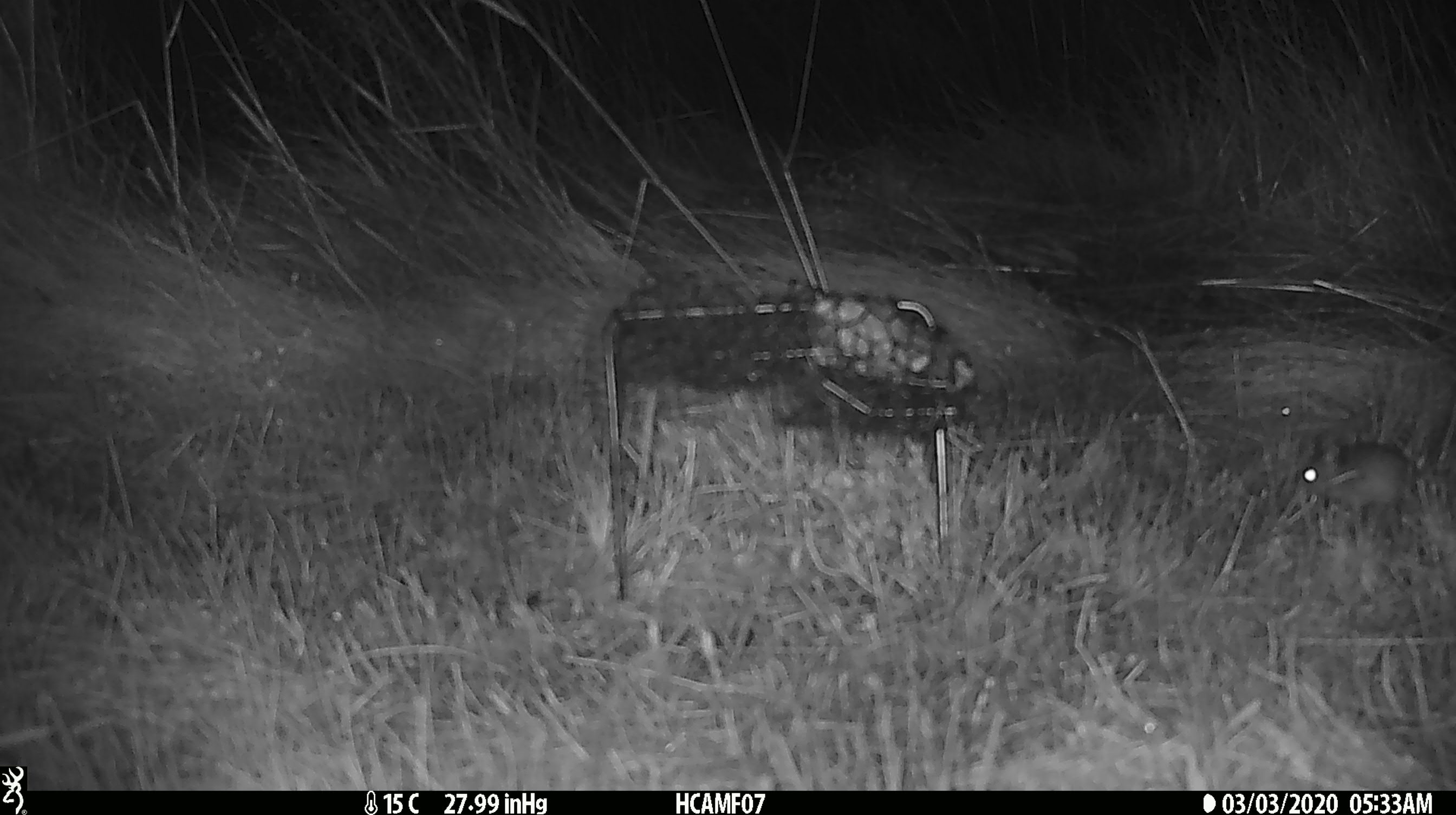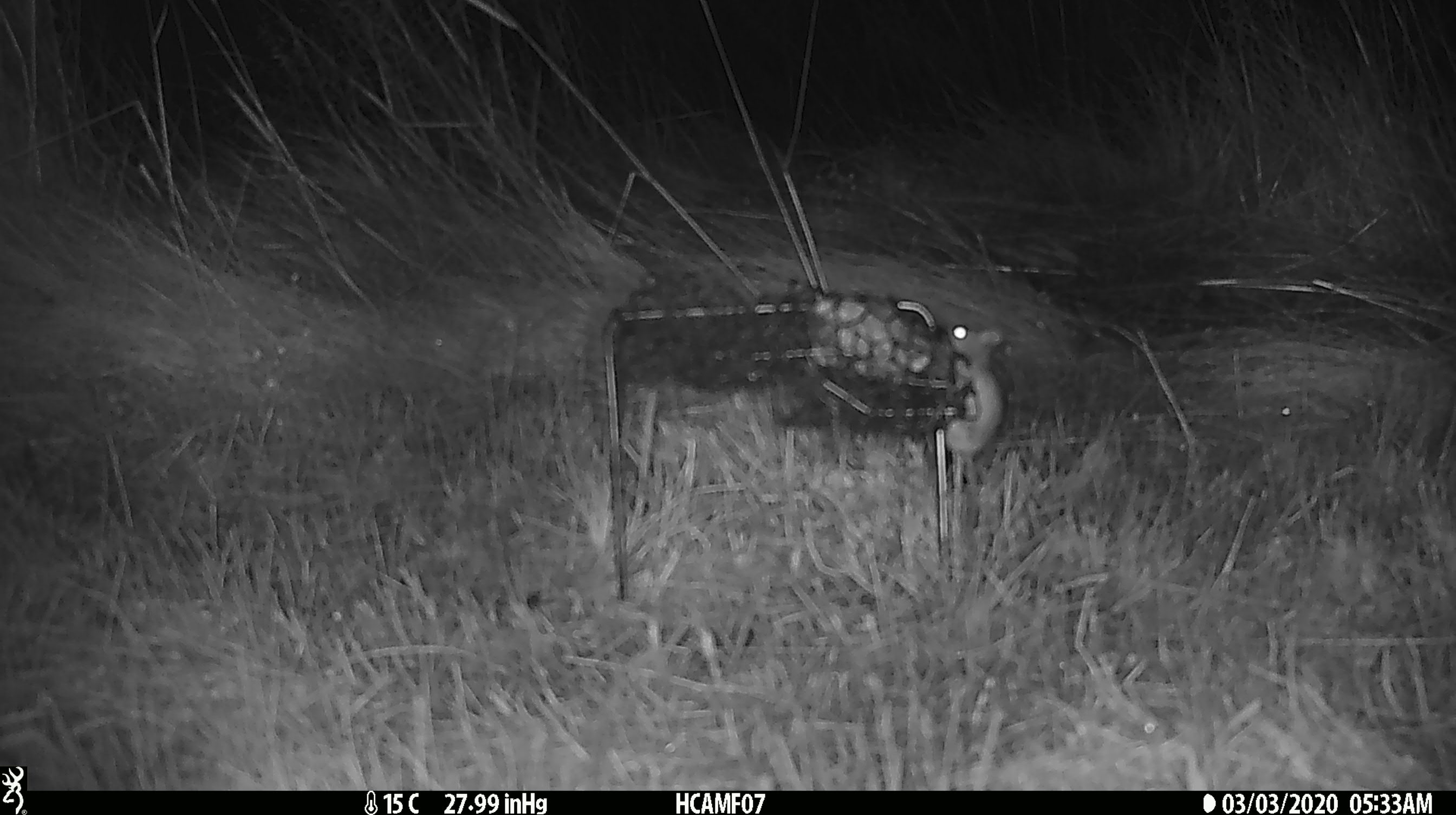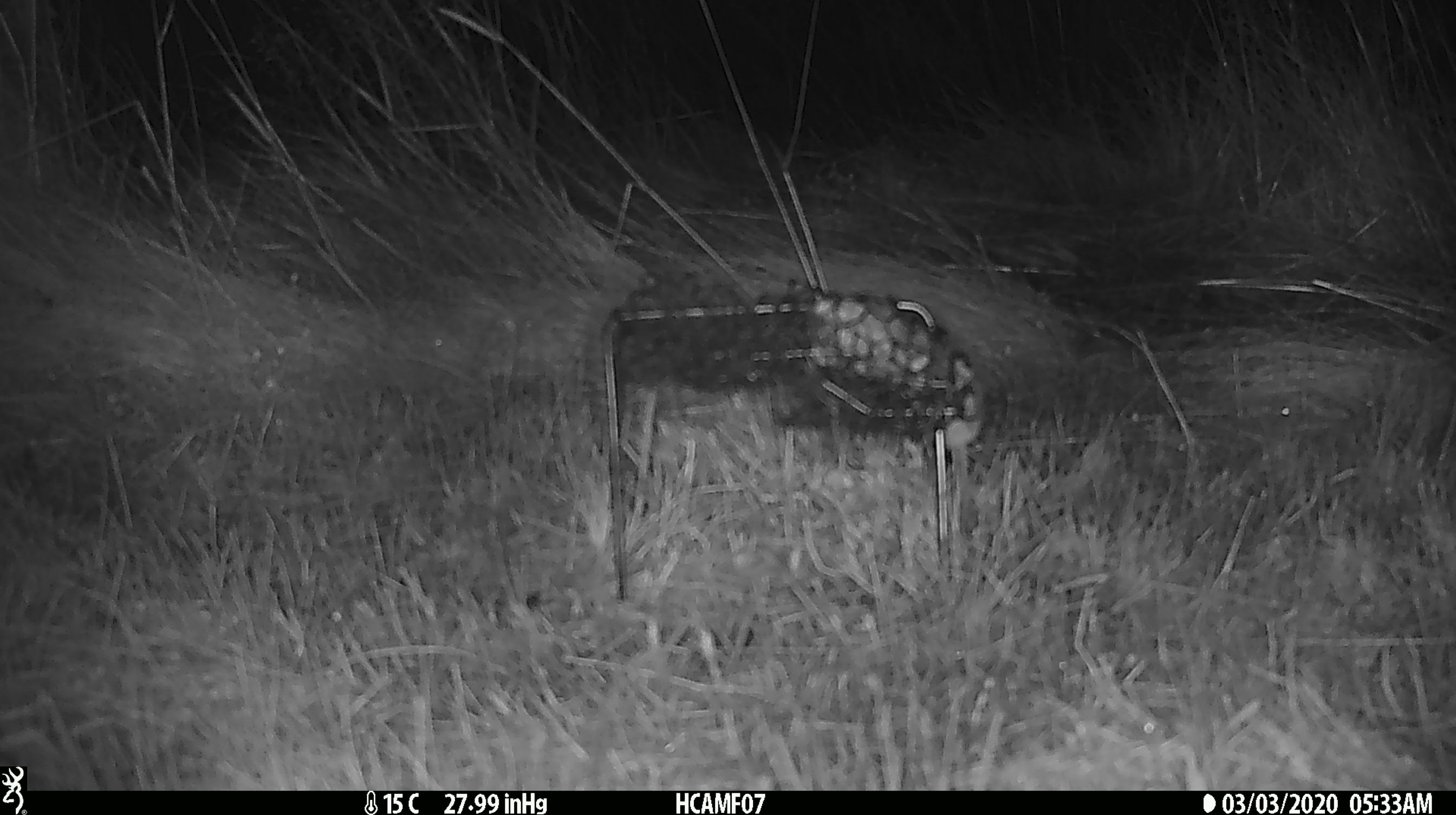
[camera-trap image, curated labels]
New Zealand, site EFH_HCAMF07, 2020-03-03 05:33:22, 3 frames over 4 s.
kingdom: Animalia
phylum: Chordata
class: Mammalia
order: Rodentia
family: Muridae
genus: Mus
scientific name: Mus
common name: mouse